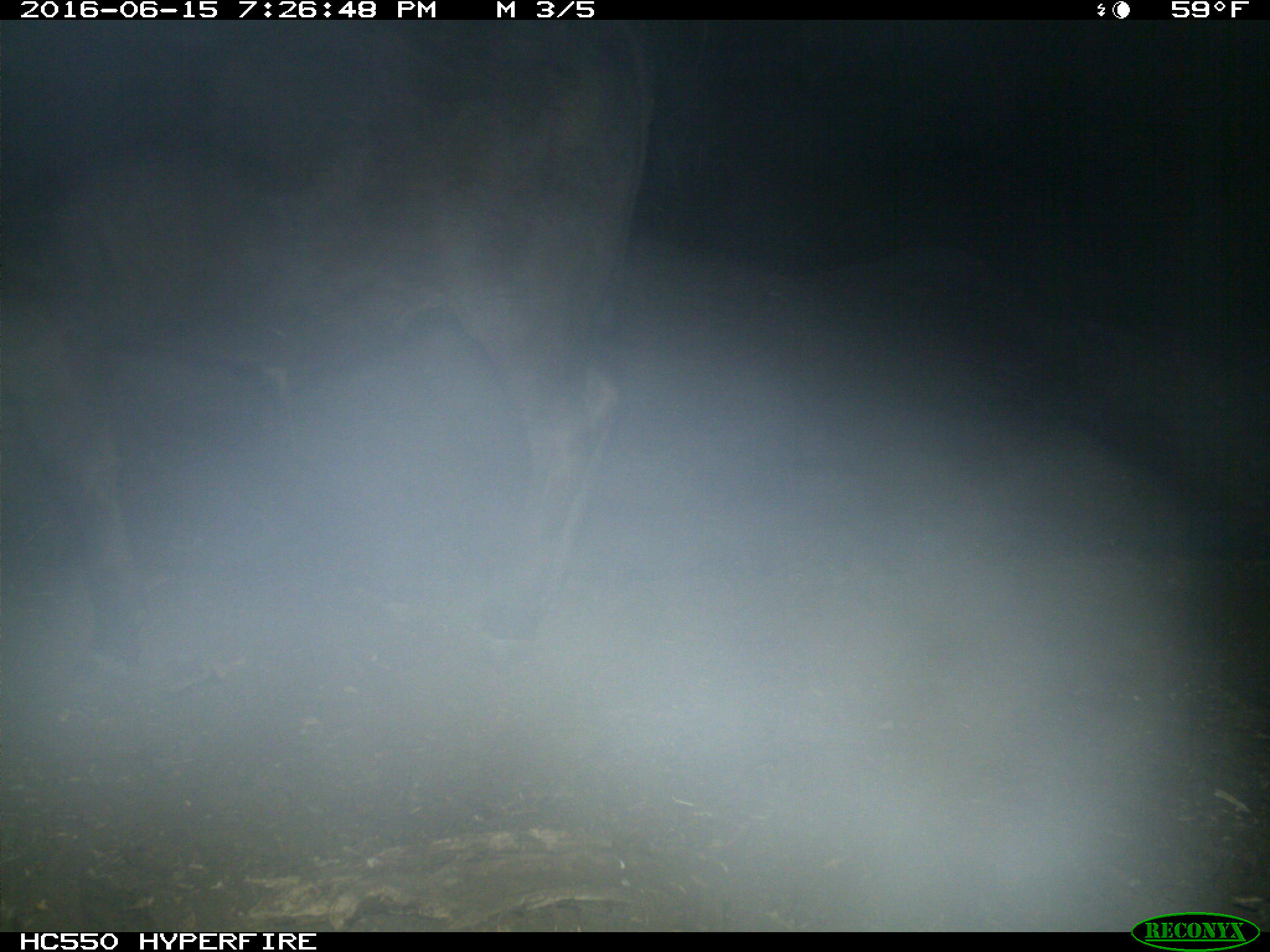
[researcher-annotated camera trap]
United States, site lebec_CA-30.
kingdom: Animalia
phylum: Chordata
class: Mammalia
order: Artiodactyla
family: Bovidae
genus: Bos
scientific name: Bos taurus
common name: domestic cow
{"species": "Bos taurus (domestic cow)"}